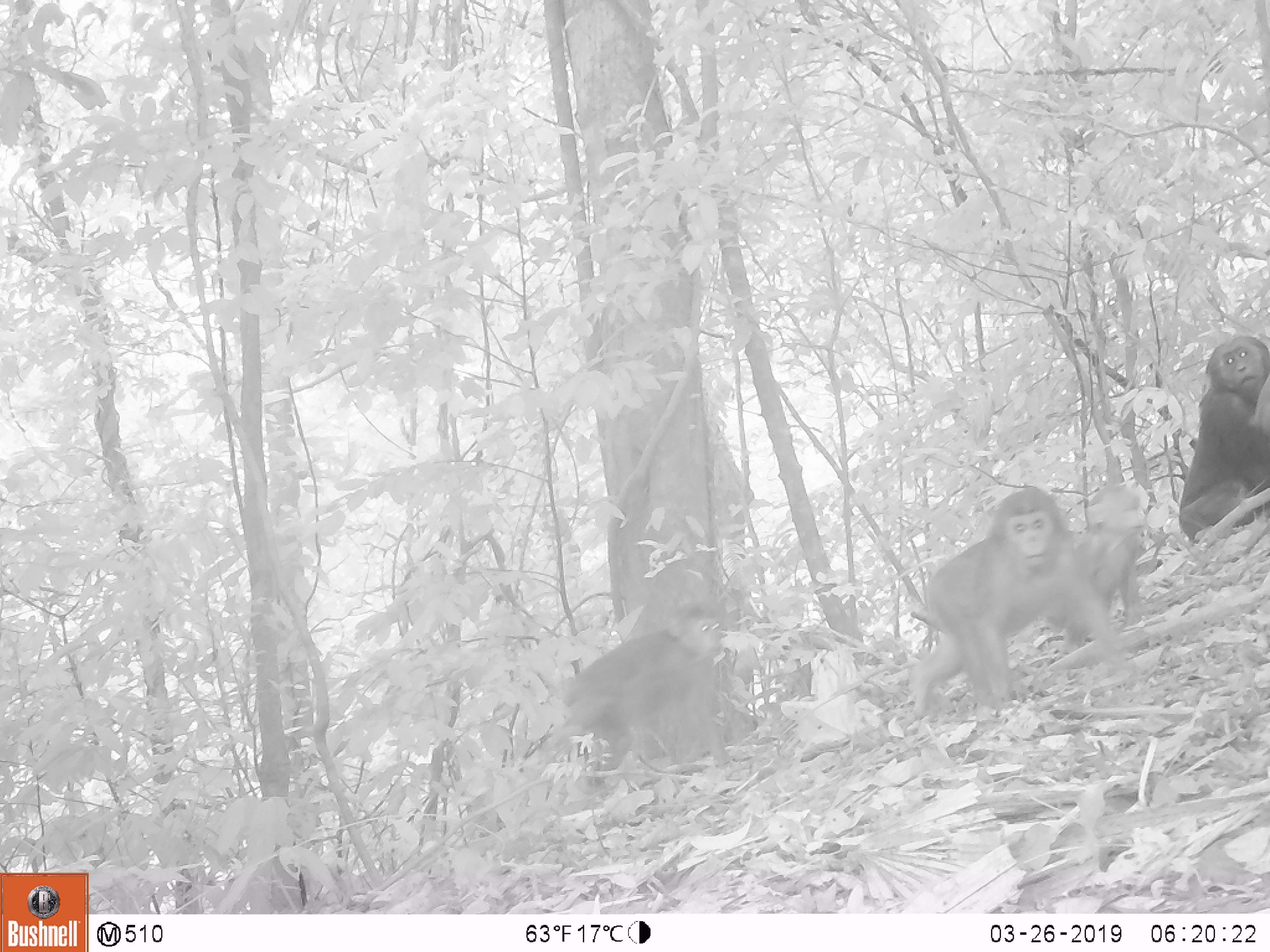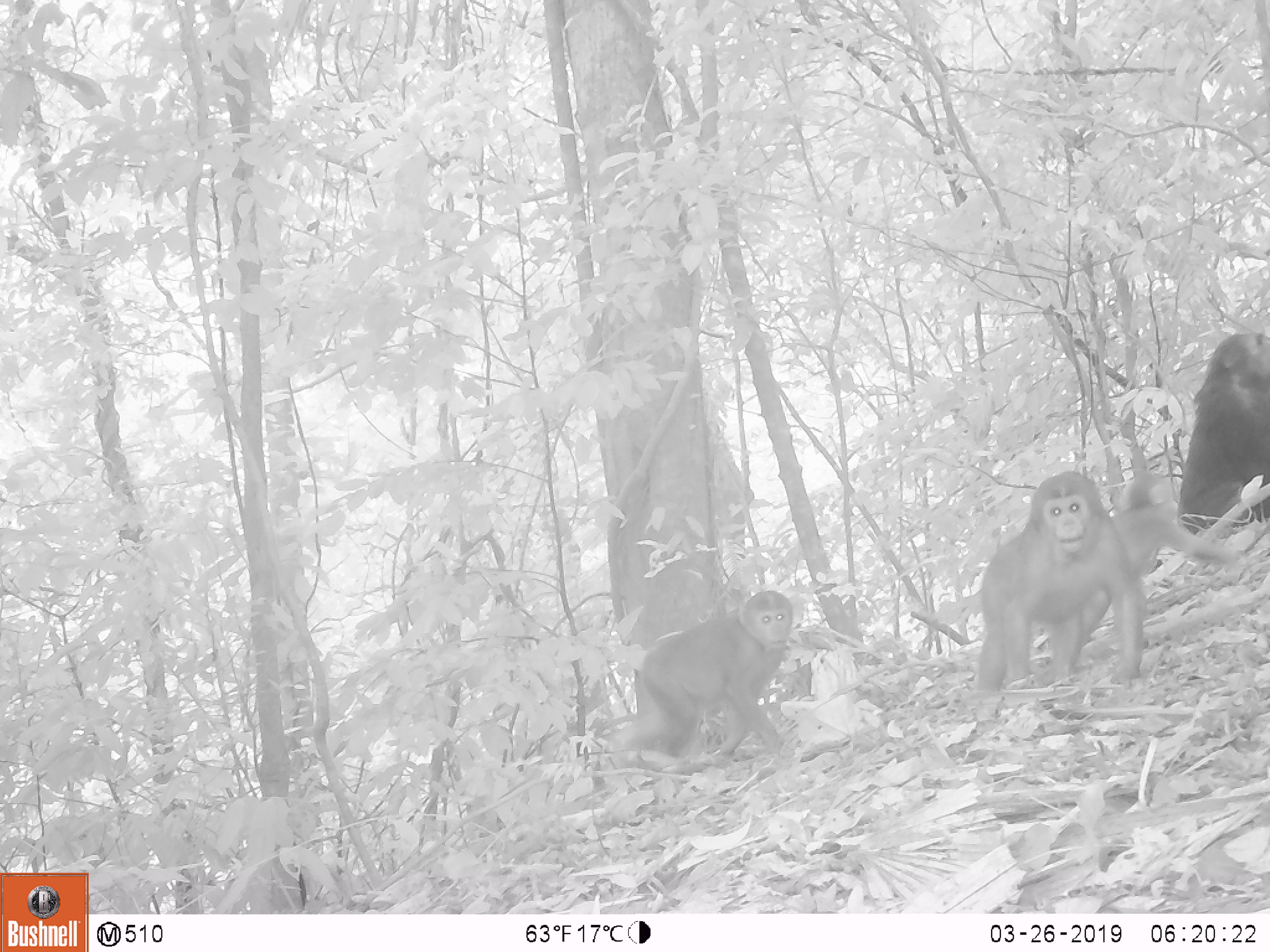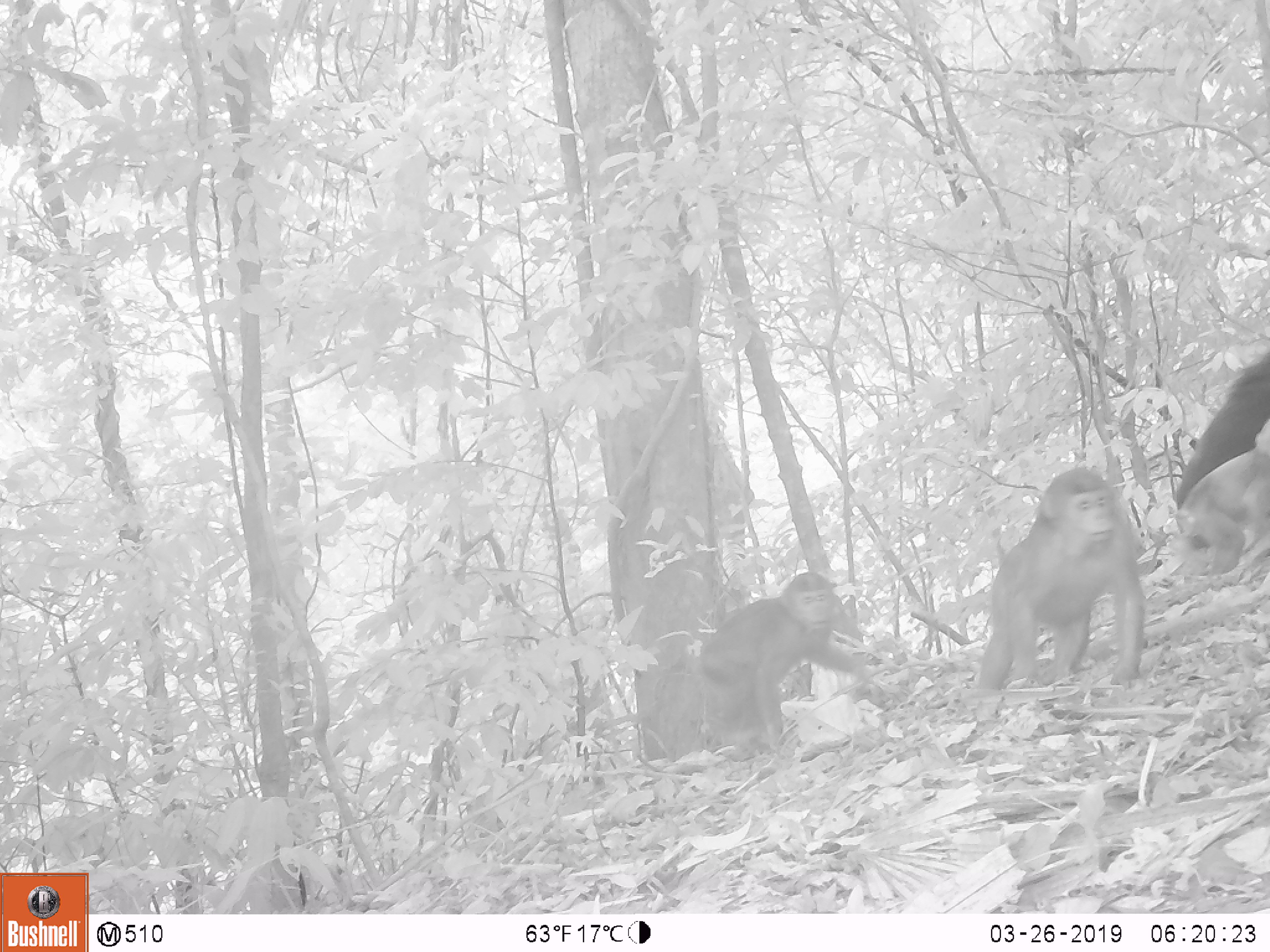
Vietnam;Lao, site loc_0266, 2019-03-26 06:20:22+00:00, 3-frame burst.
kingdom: Animalia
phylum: Chordata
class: Mammalia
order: Primates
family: Cercopithecidae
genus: Macaca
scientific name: Macaca arctoides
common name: stump-tailed macaque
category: stump tailed macaque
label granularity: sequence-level